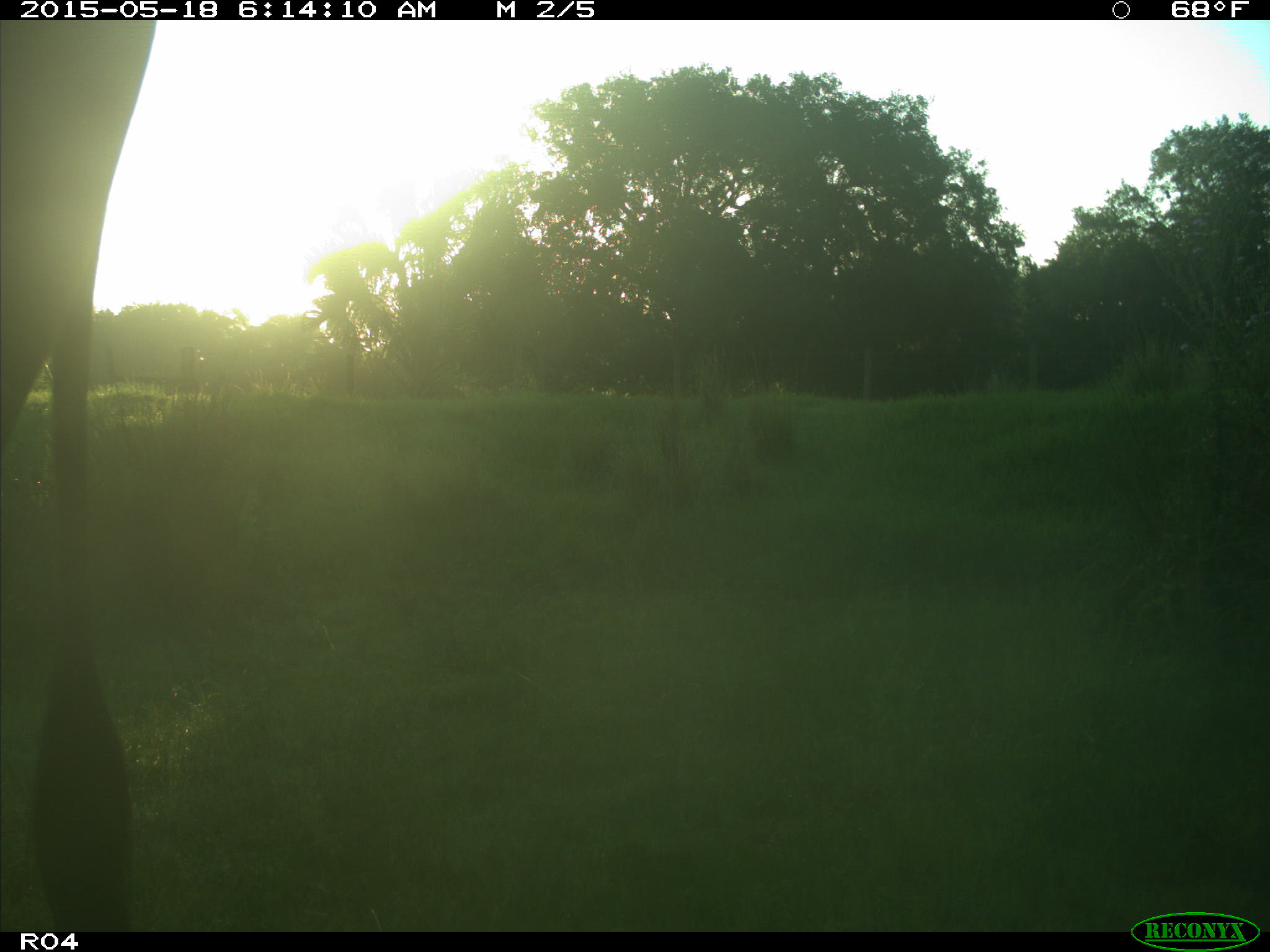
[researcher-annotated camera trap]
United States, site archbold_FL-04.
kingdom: Animalia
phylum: Chordata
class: Mammalia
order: Artiodactyla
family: Bovidae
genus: Bos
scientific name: Bos taurus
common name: domestic cow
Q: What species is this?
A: Bos taurus (domestic cow).